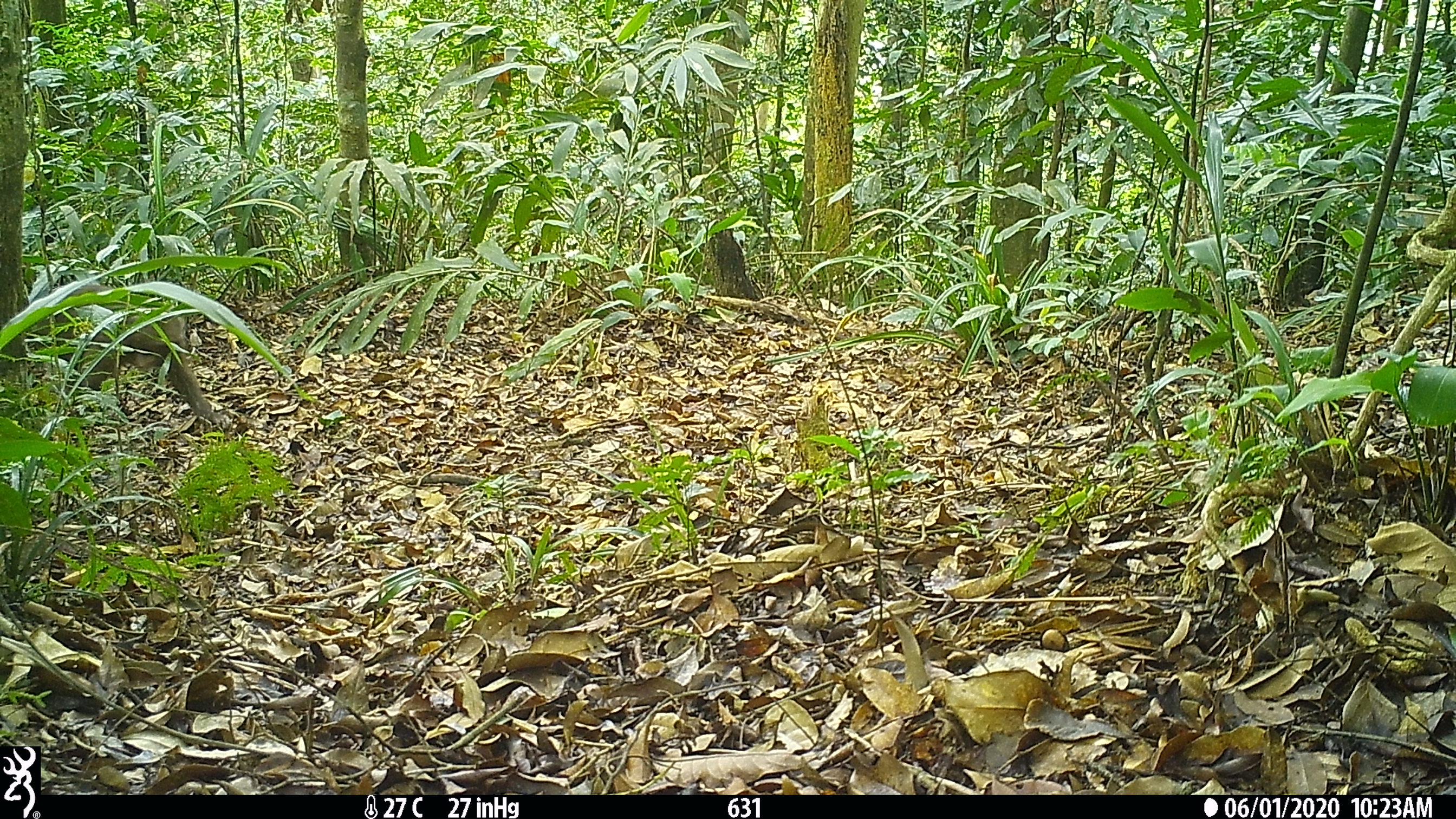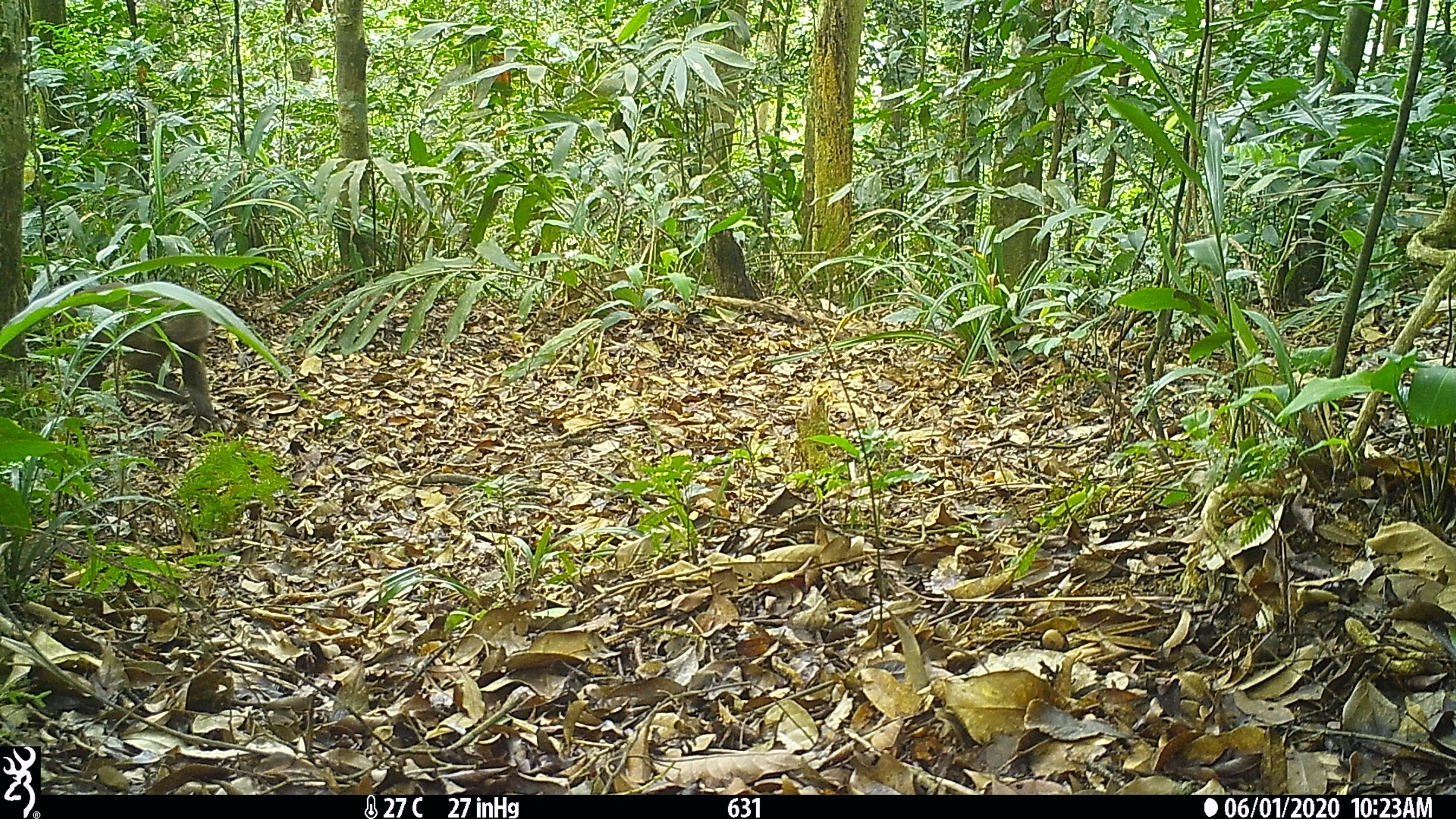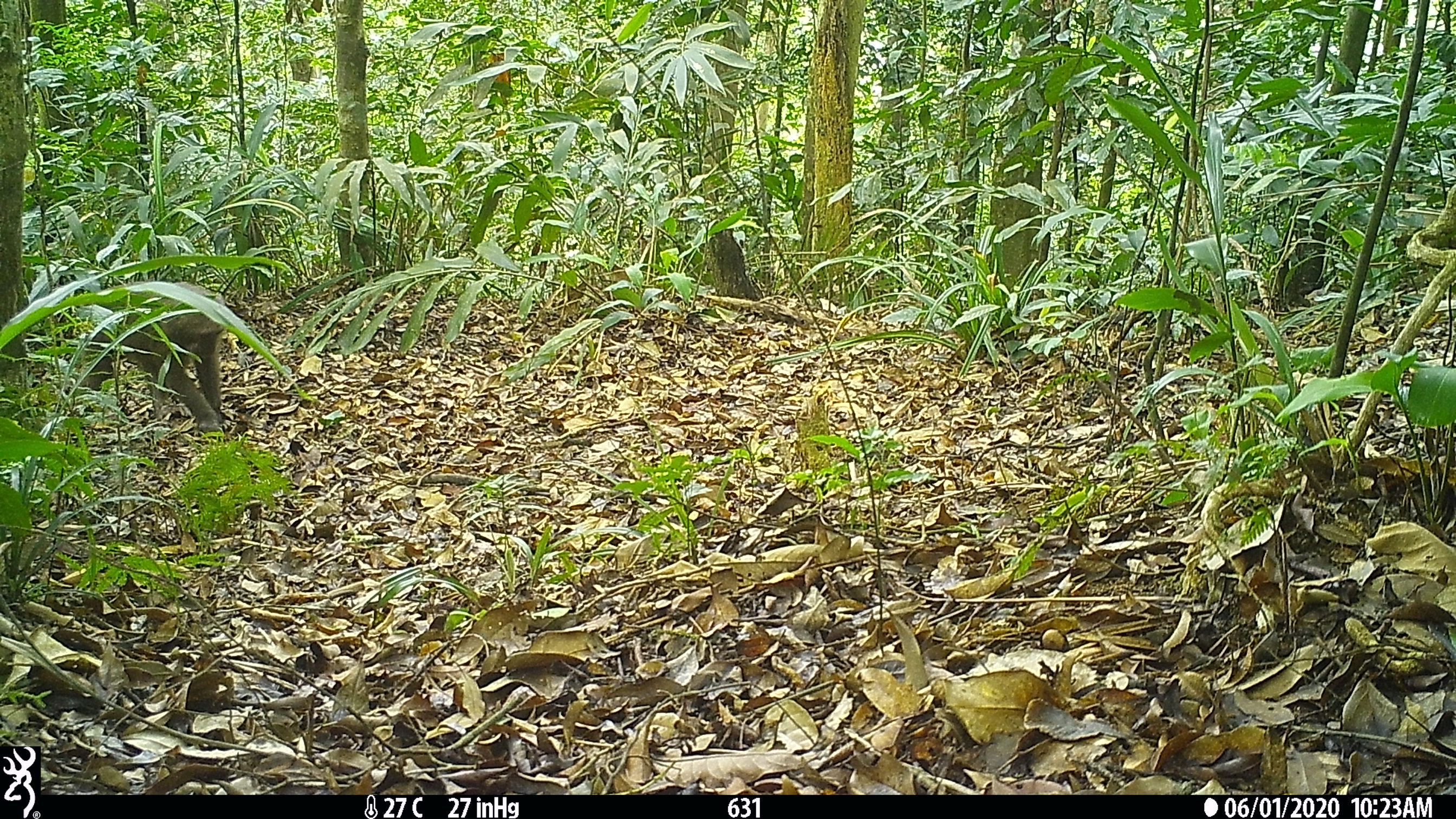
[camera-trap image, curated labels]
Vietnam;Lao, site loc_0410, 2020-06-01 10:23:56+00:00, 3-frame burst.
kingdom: Animalia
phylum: Chordata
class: Mammalia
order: Primates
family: Cercopithecidae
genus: Macaca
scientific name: Macaca arctoides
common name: stump-tailed macaque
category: stump tailed macaque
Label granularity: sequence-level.